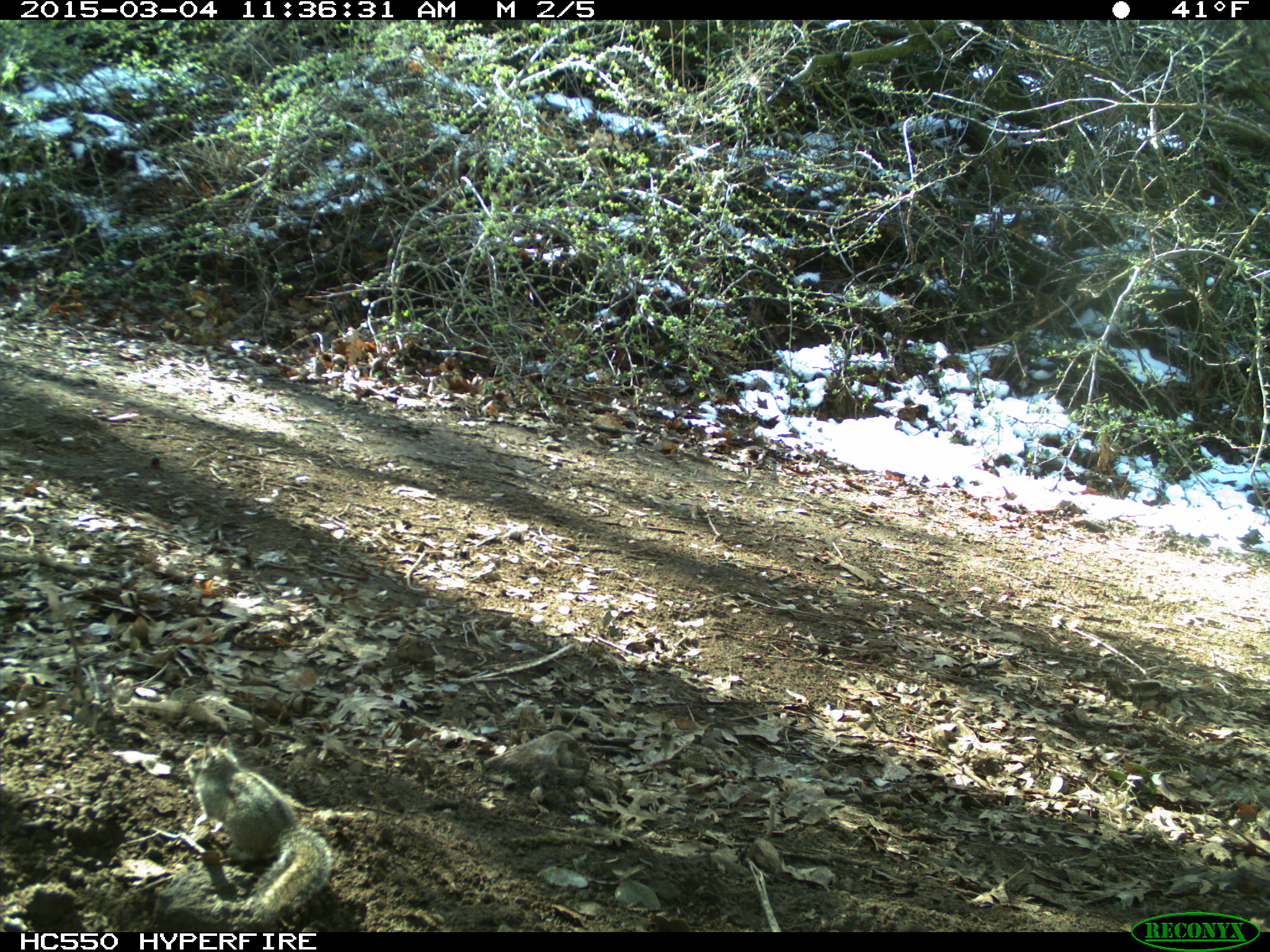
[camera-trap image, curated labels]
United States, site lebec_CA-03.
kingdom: Animalia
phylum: Chordata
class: Mammalia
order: Rodentia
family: Sciuridae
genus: Tamias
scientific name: Tamias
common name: chipmunk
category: unidentified chipmunk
Unidentified chipmunk (chipmunk) (Tamias).